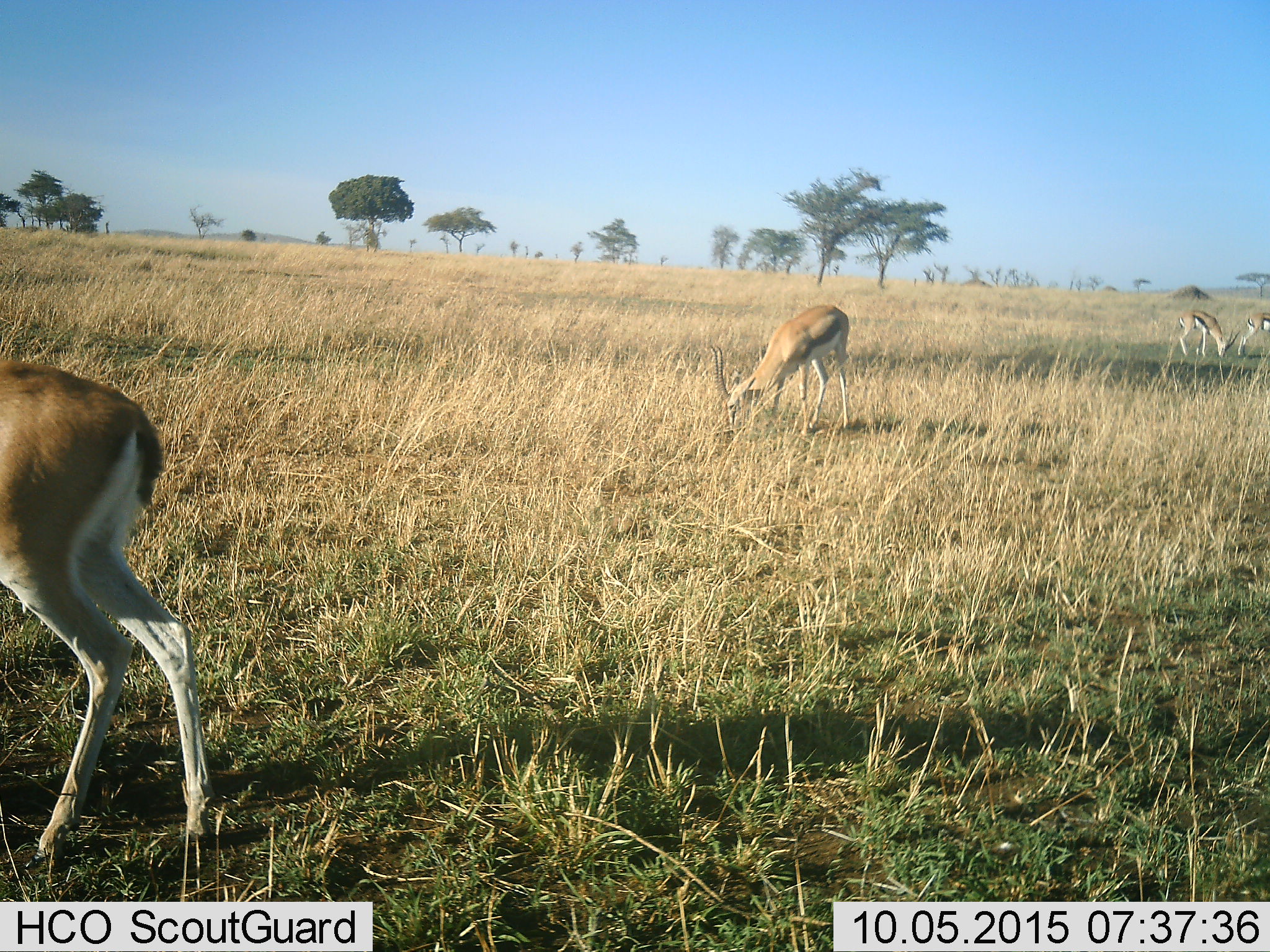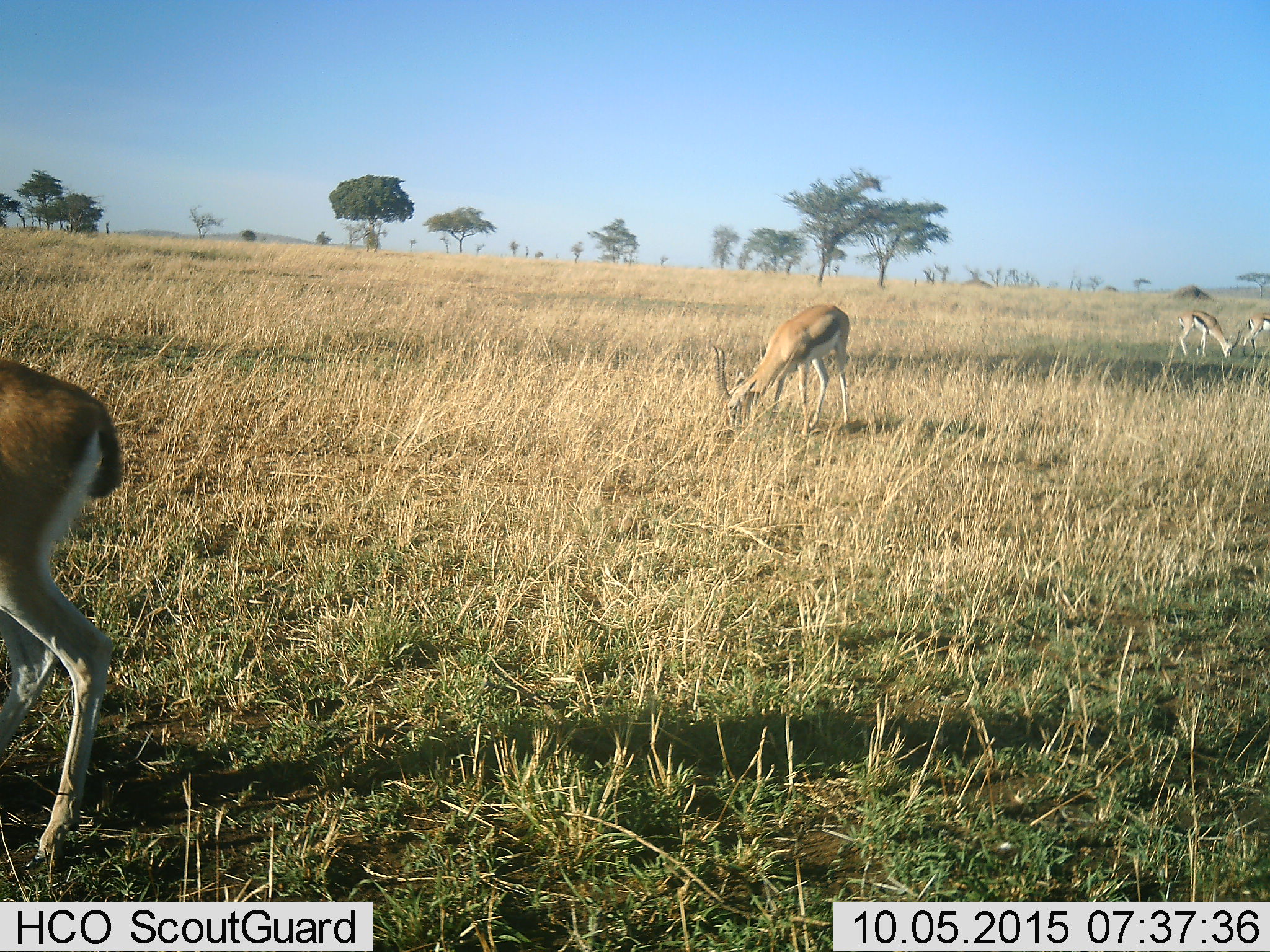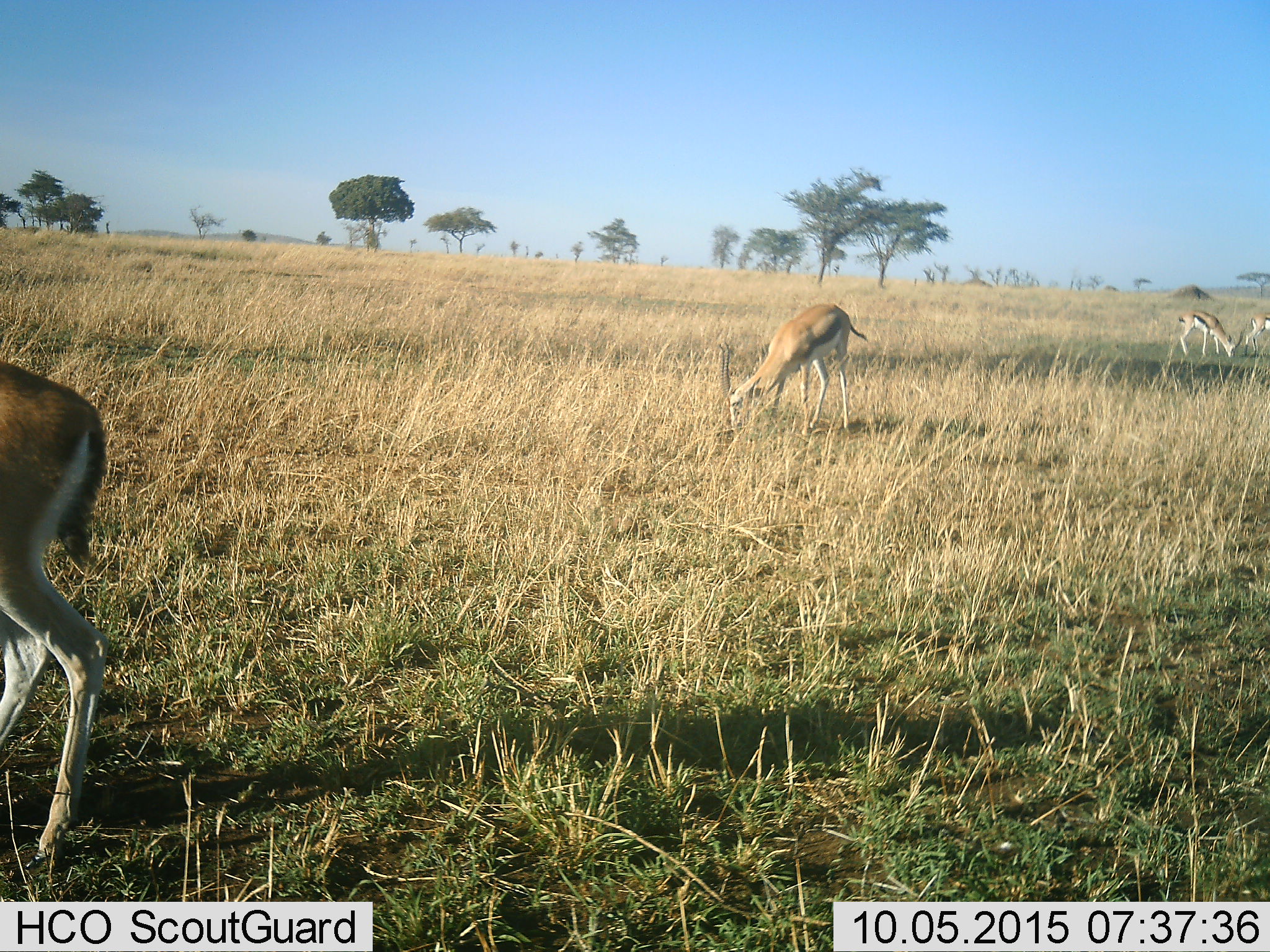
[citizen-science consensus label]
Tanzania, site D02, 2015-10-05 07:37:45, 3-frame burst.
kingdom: Animalia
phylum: Chordata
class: Mammalia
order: Artiodactyla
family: Bovidae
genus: Eudorcas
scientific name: Eudorcas thomsonii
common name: thomson's gazelle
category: gazellethomsons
Gazellethomsons (thomson's gazelle) (Eudorcas thomsonii), count 4. Behavior (volunteer vote fractions): standing 44%, resting 6%, moving 6%, interacting 0%. Young present (vote fraction): 0%. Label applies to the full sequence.